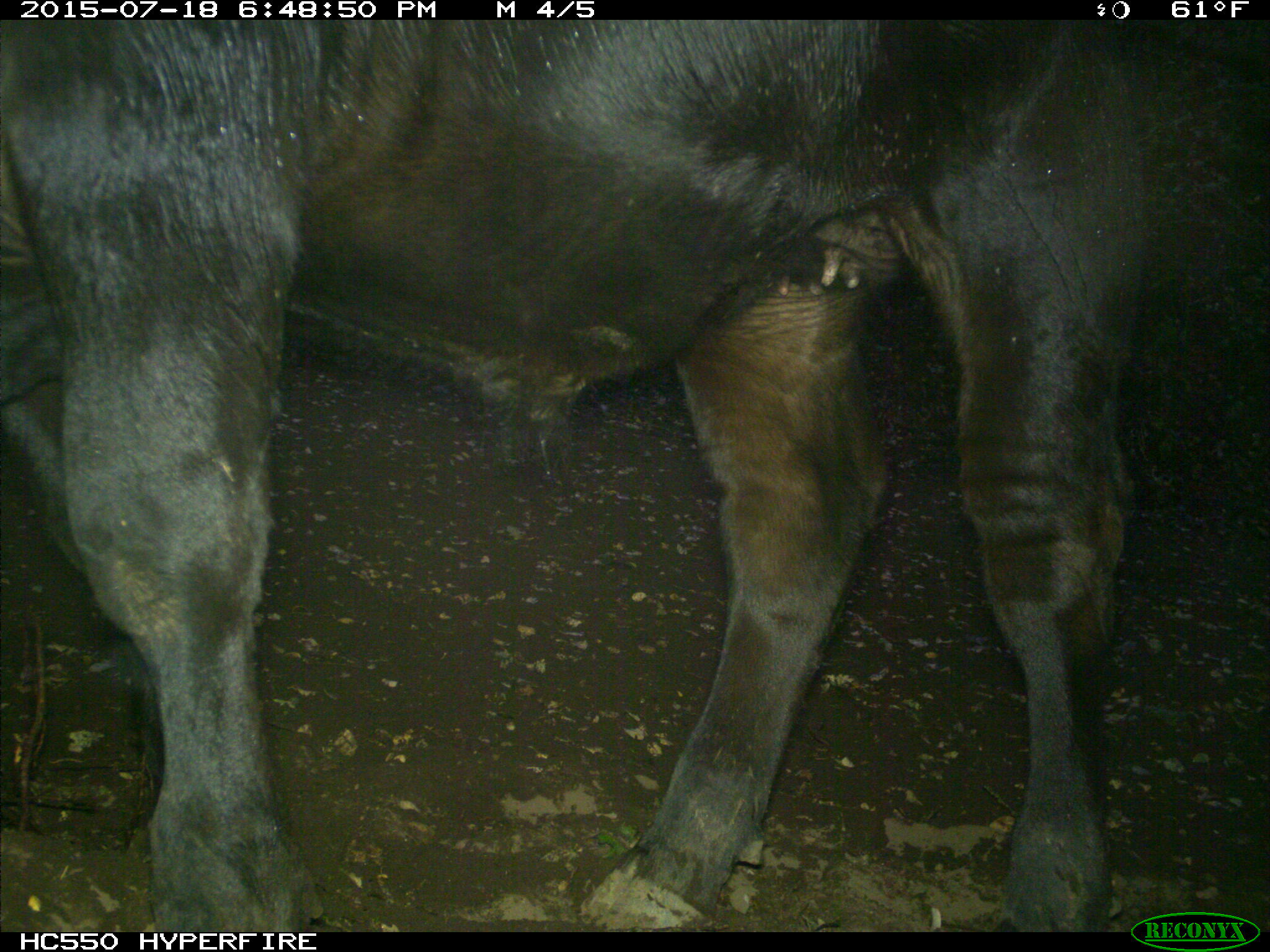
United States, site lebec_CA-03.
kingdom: Animalia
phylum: Chordata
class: Mammalia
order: Artiodactyla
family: Bovidae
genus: Bos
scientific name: Bos taurus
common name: domestic cow